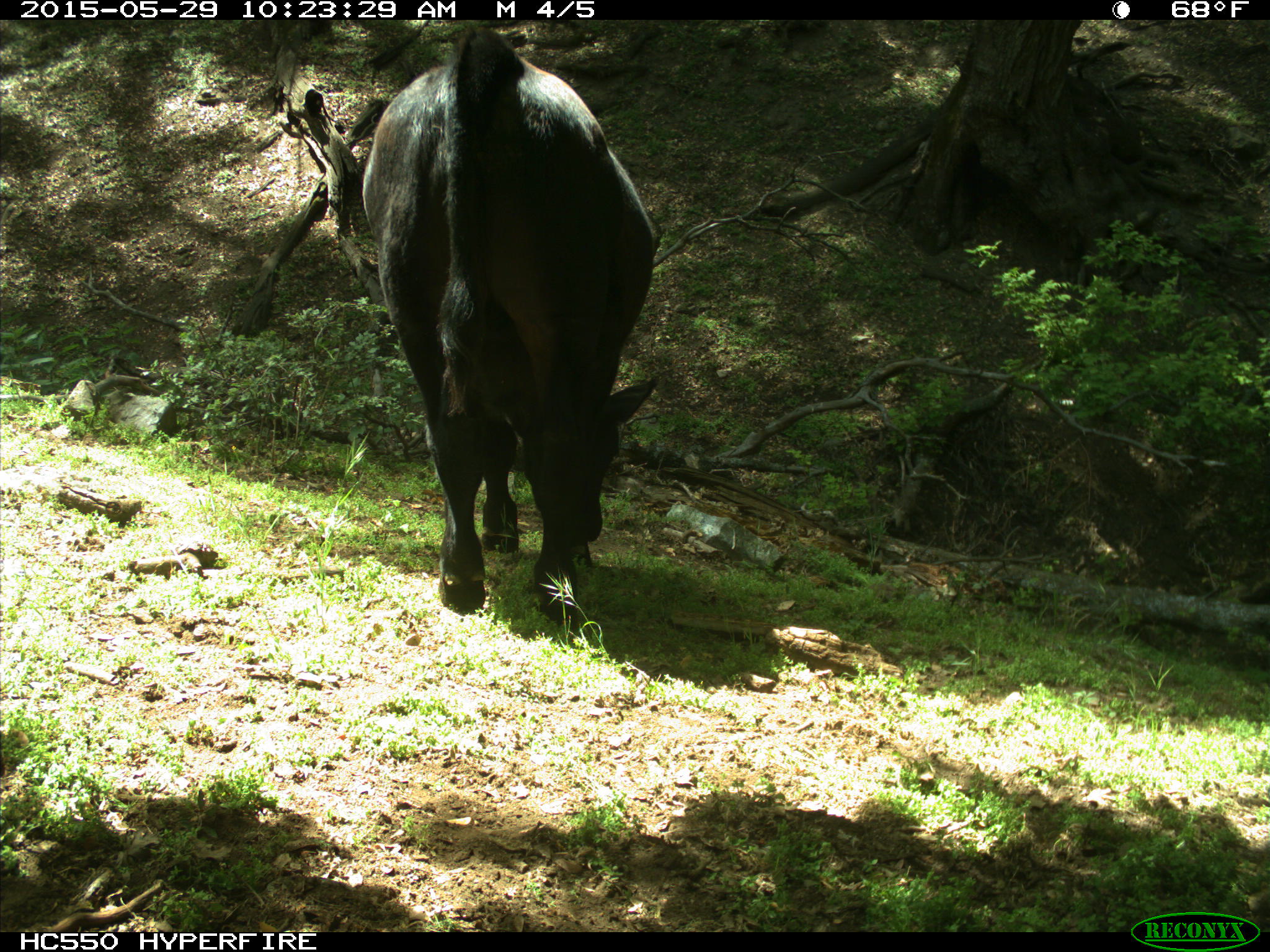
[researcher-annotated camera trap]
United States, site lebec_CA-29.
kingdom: Animalia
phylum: Chordata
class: Mammalia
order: Artiodactyla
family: Bovidae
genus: Bos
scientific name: Bos taurus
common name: domestic cow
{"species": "Bos taurus (domestic cow)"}